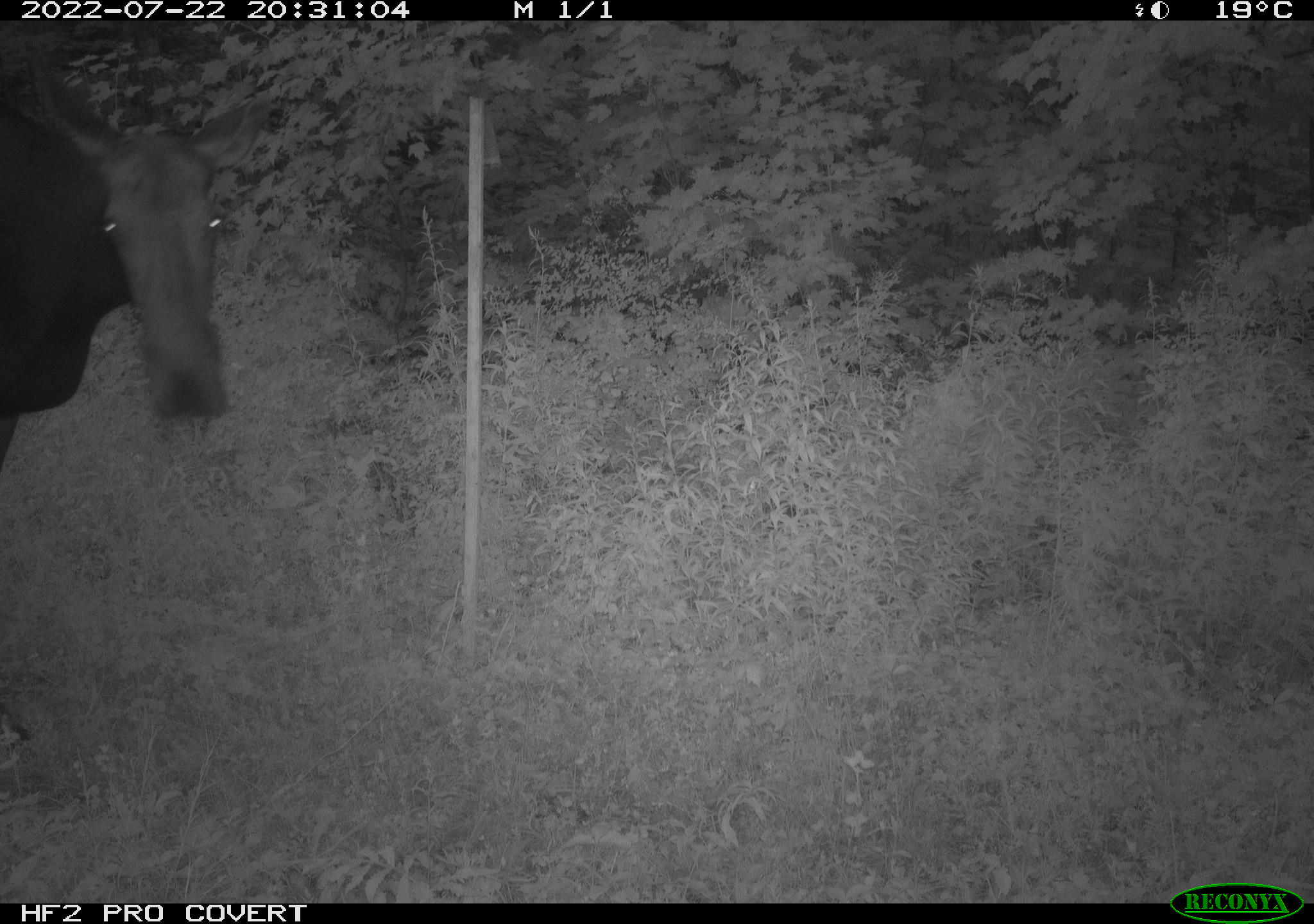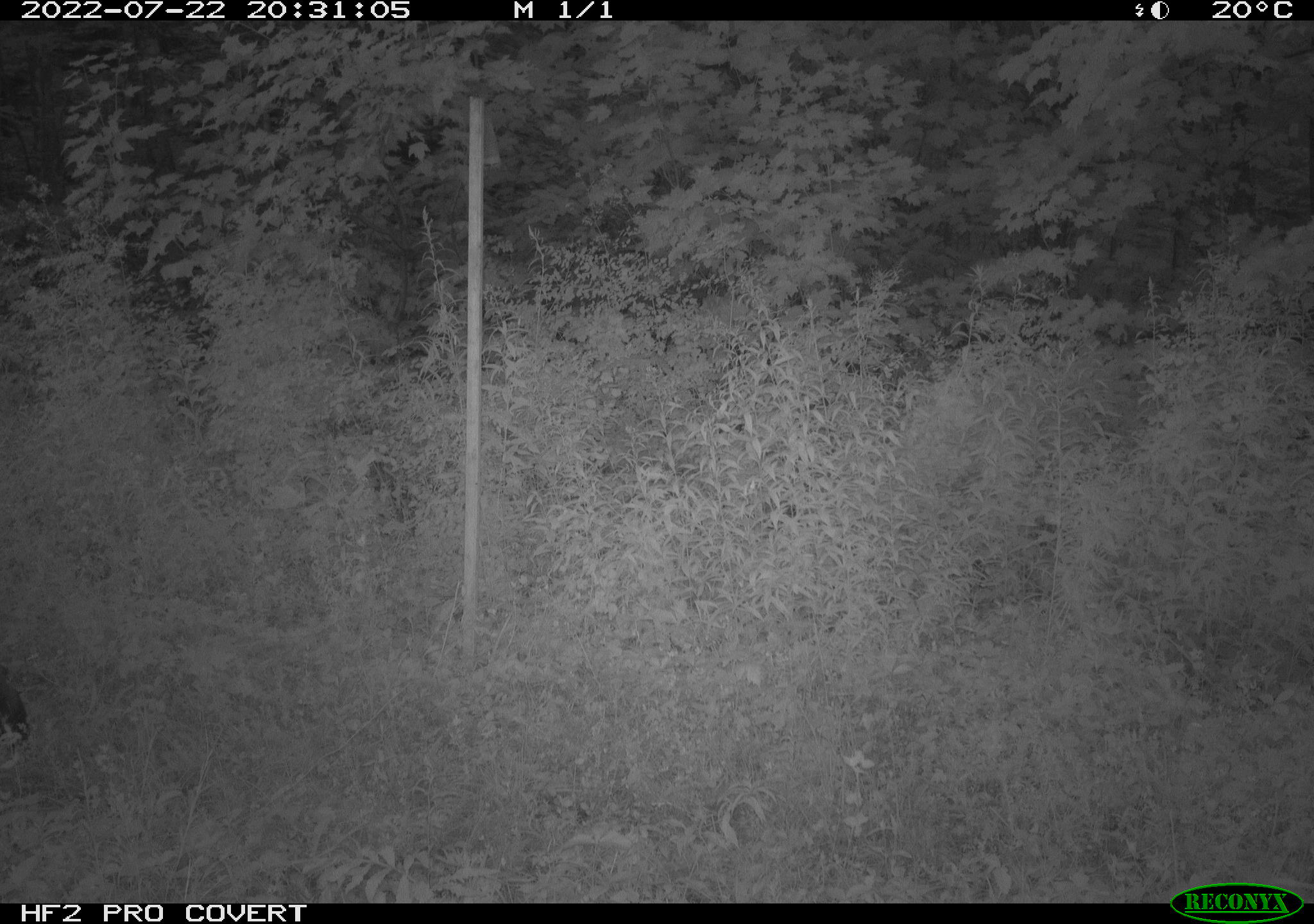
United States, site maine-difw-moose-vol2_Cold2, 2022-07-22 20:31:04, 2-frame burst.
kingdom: Animalia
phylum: Chordata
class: Mammalia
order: Artiodactyla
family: Cervidae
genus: Alces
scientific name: Alces alces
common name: moose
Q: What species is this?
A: Moose (Alces alces).